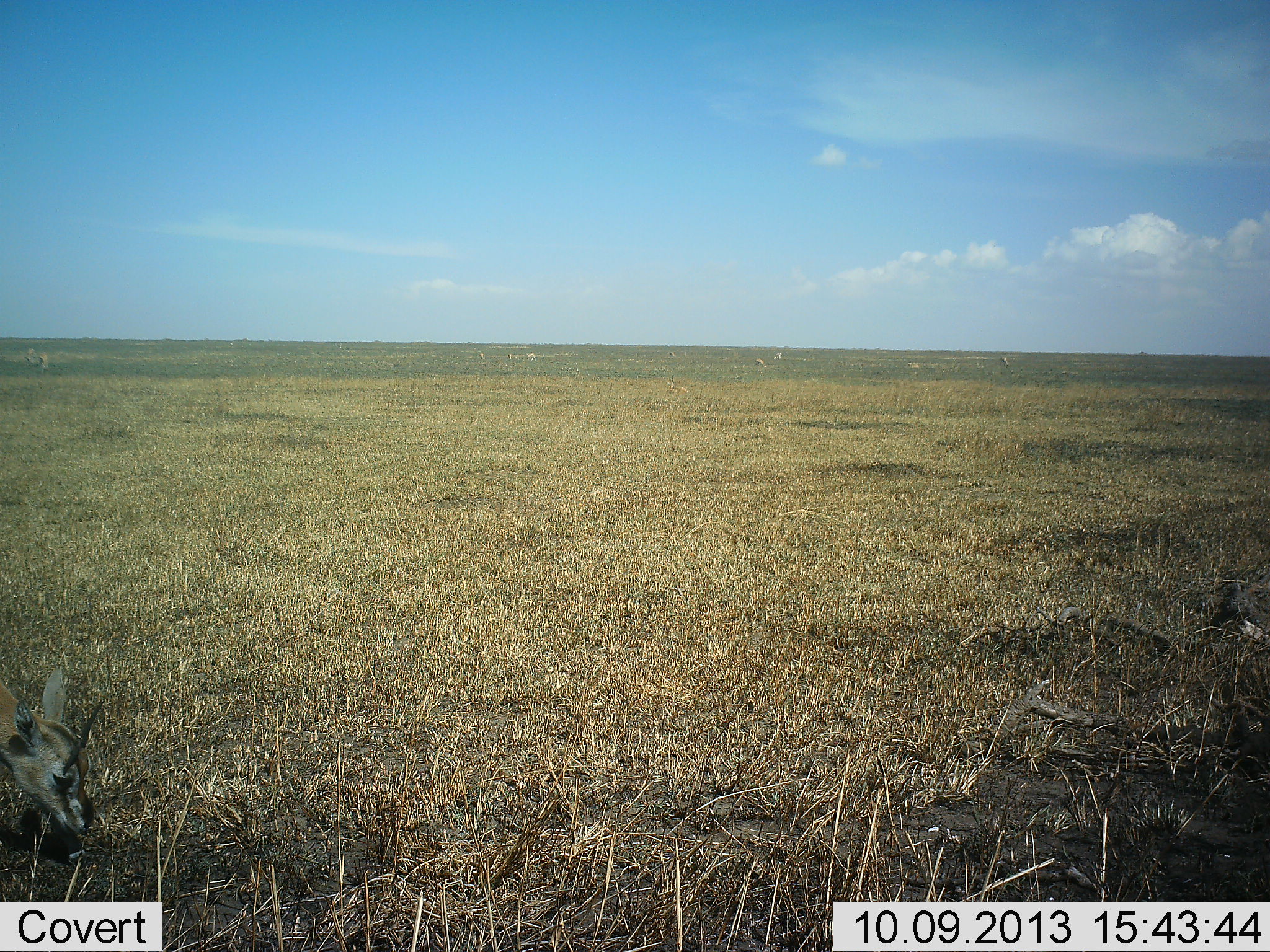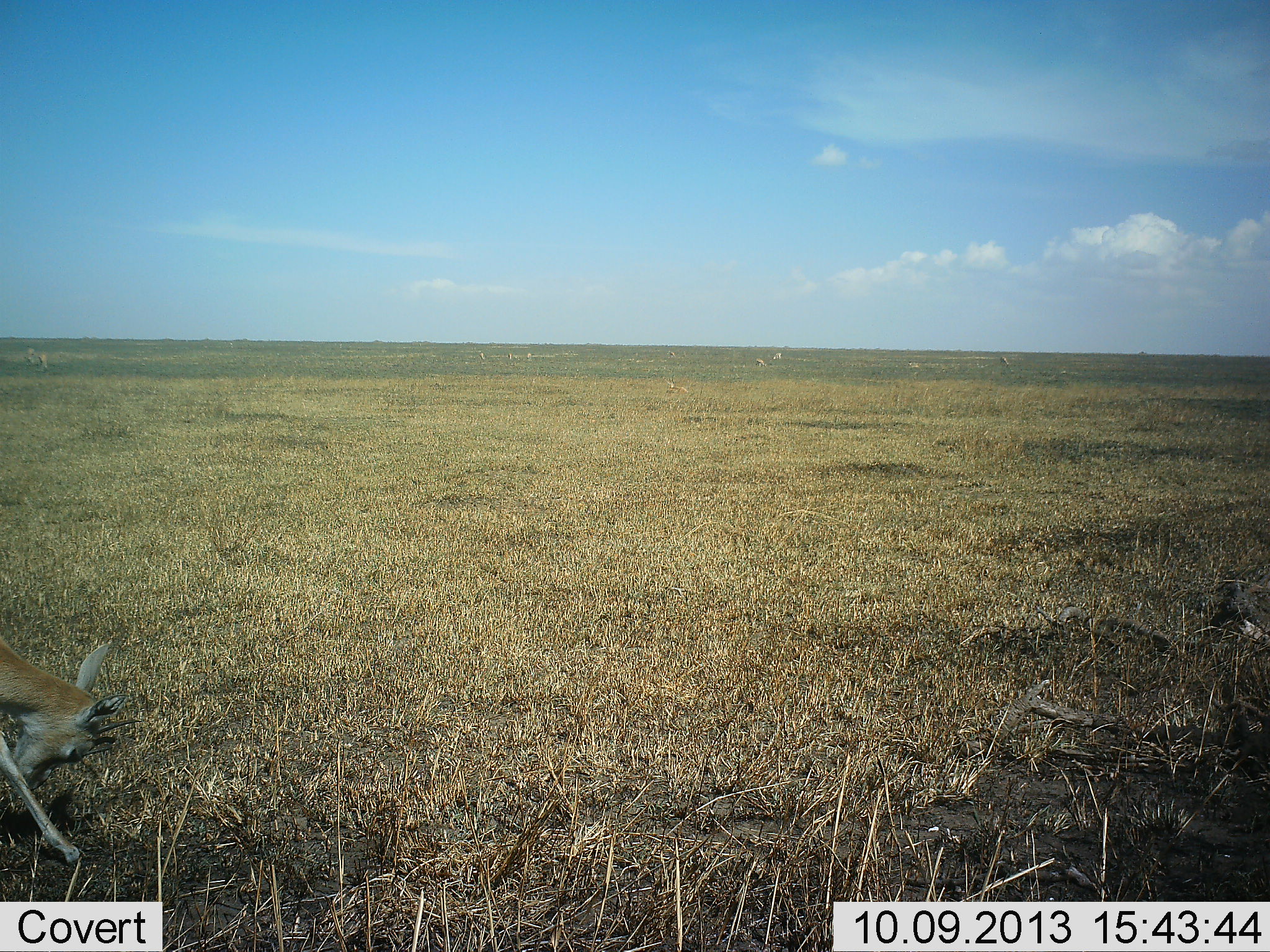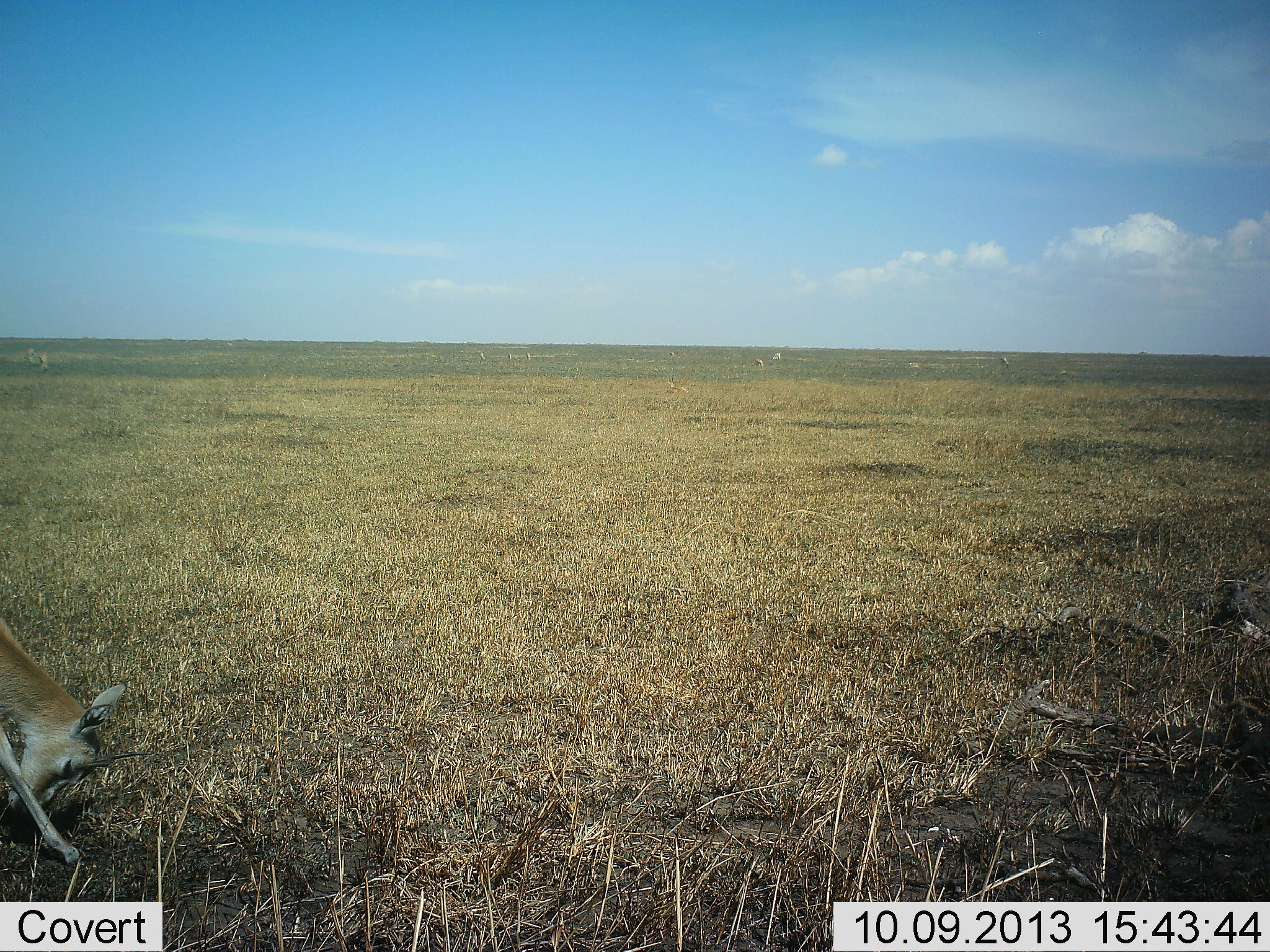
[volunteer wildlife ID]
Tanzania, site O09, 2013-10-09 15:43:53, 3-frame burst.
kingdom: Animalia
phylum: Chordata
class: Mammalia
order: Artiodactyla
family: Bovidae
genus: Eudorcas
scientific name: Eudorcas thomsonii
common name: thomson's gazelle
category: gazellethomsons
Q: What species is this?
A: Gazellethomsons (thomson's gazelle) (Eudorcas thomsonii).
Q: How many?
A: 1.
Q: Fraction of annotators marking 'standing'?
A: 55%.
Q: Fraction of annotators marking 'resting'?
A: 5%.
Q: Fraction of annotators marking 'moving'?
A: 9%.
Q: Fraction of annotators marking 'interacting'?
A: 0%.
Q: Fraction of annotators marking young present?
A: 5%.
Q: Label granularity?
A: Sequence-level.